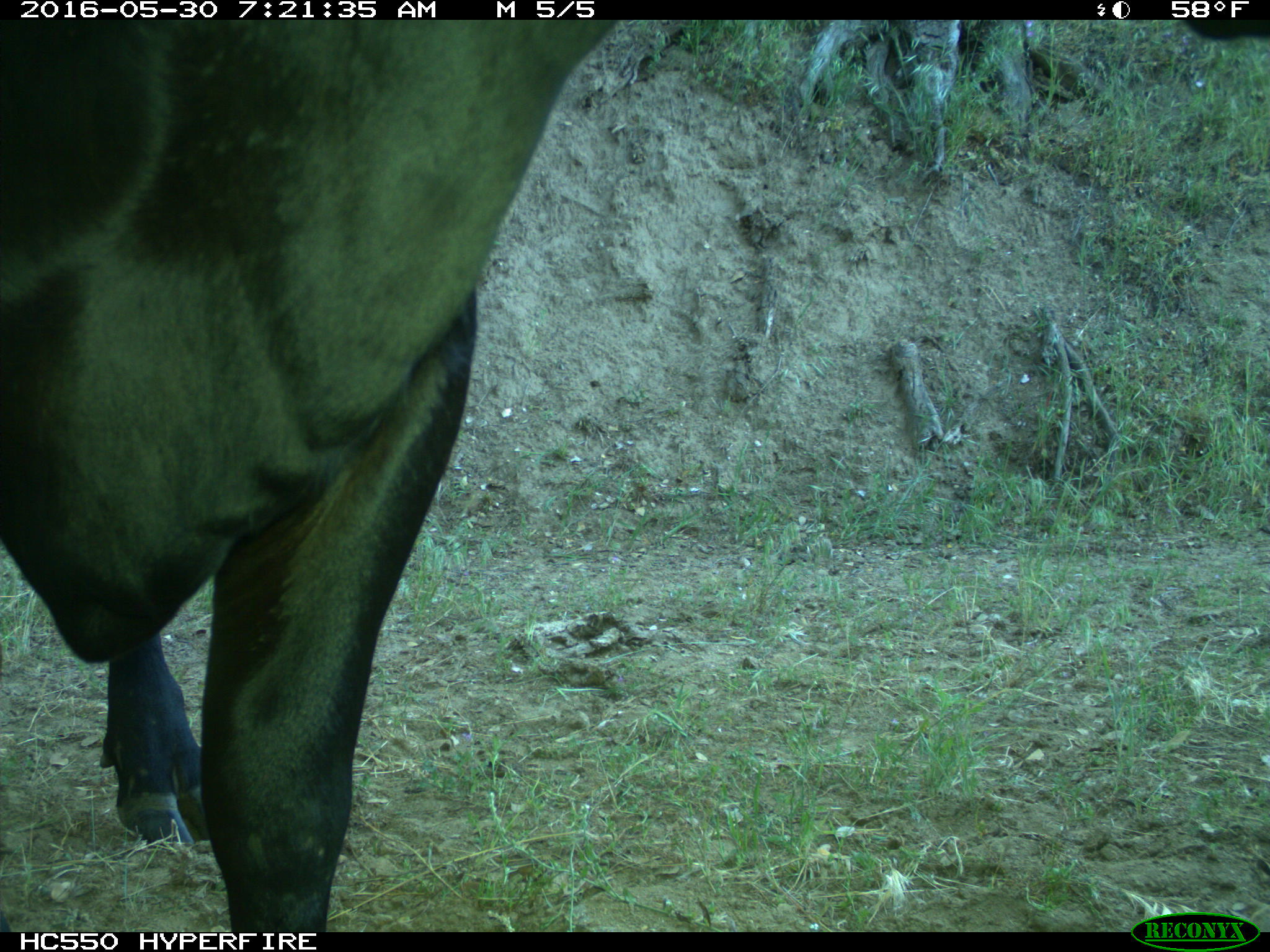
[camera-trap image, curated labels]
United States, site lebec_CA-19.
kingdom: Animalia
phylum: Chordata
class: Mammalia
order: Artiodactyla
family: Bovidae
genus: Bos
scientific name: Bos taurus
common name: domestic cow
Bos taurus (domestic cow).